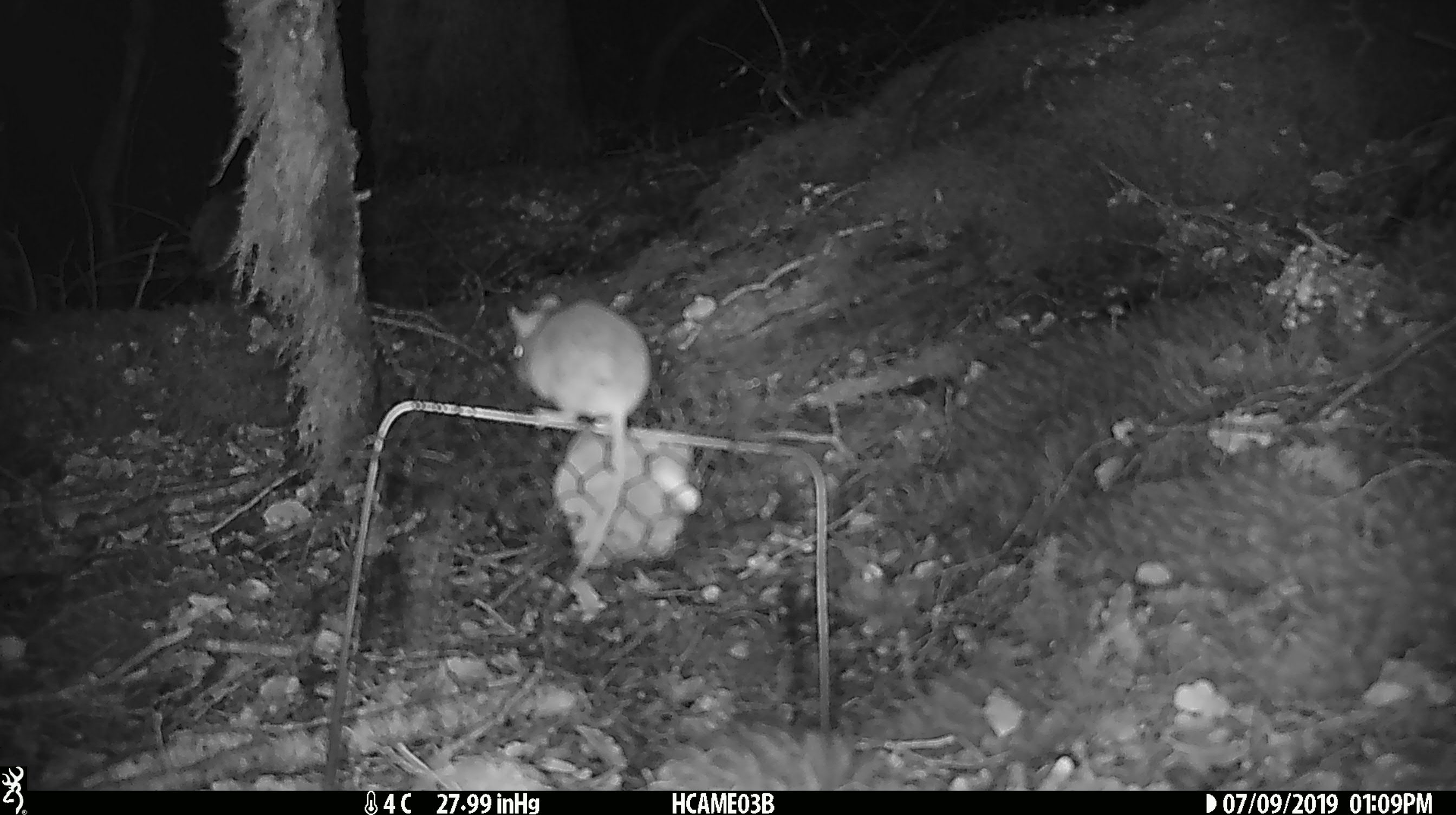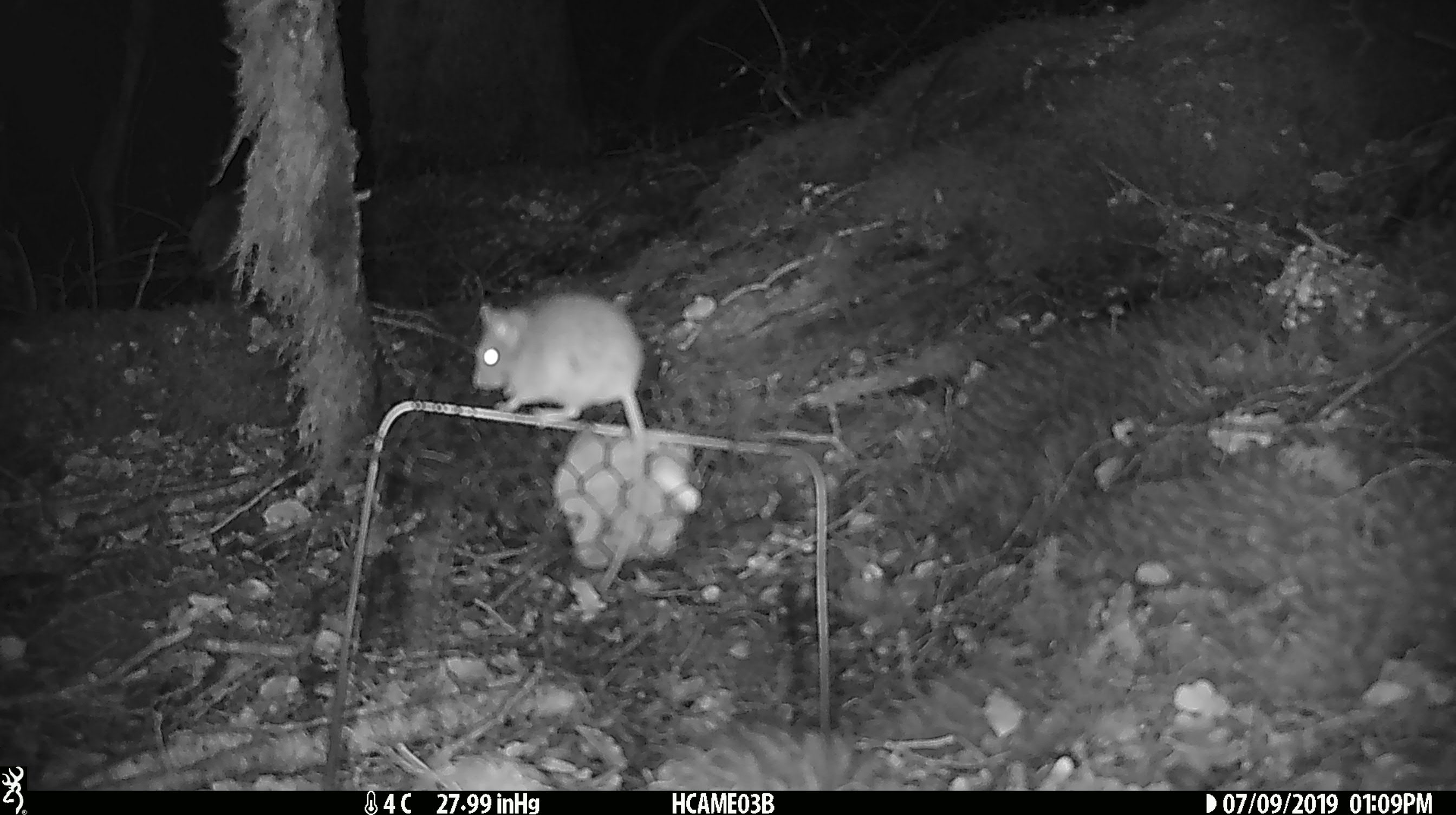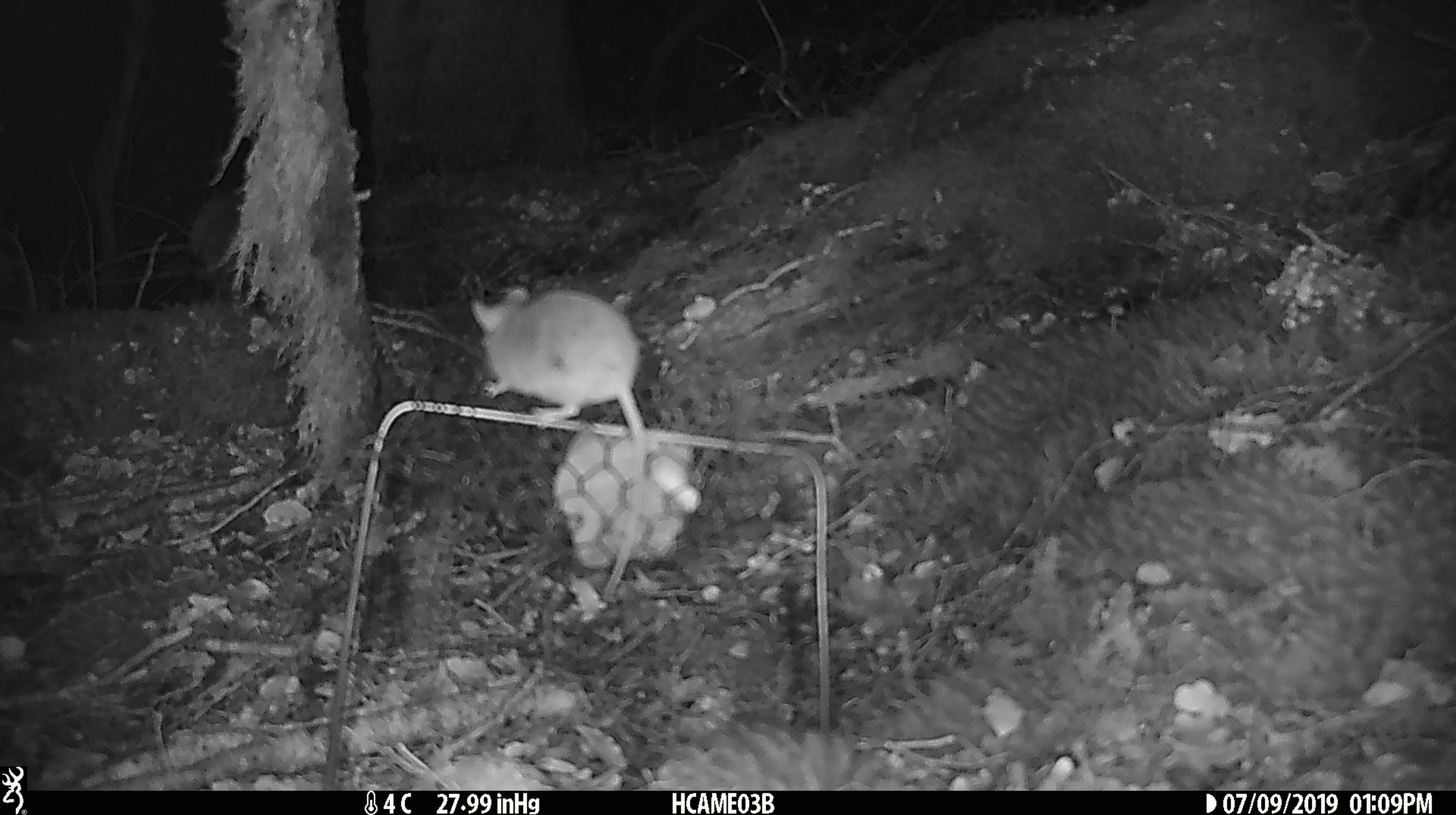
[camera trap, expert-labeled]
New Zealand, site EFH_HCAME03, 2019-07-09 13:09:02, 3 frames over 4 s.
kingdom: Animalia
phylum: Chordata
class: Mammalia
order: Rodentia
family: Muridae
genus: Mus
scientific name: Mus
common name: mouse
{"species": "mouse (Mus)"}